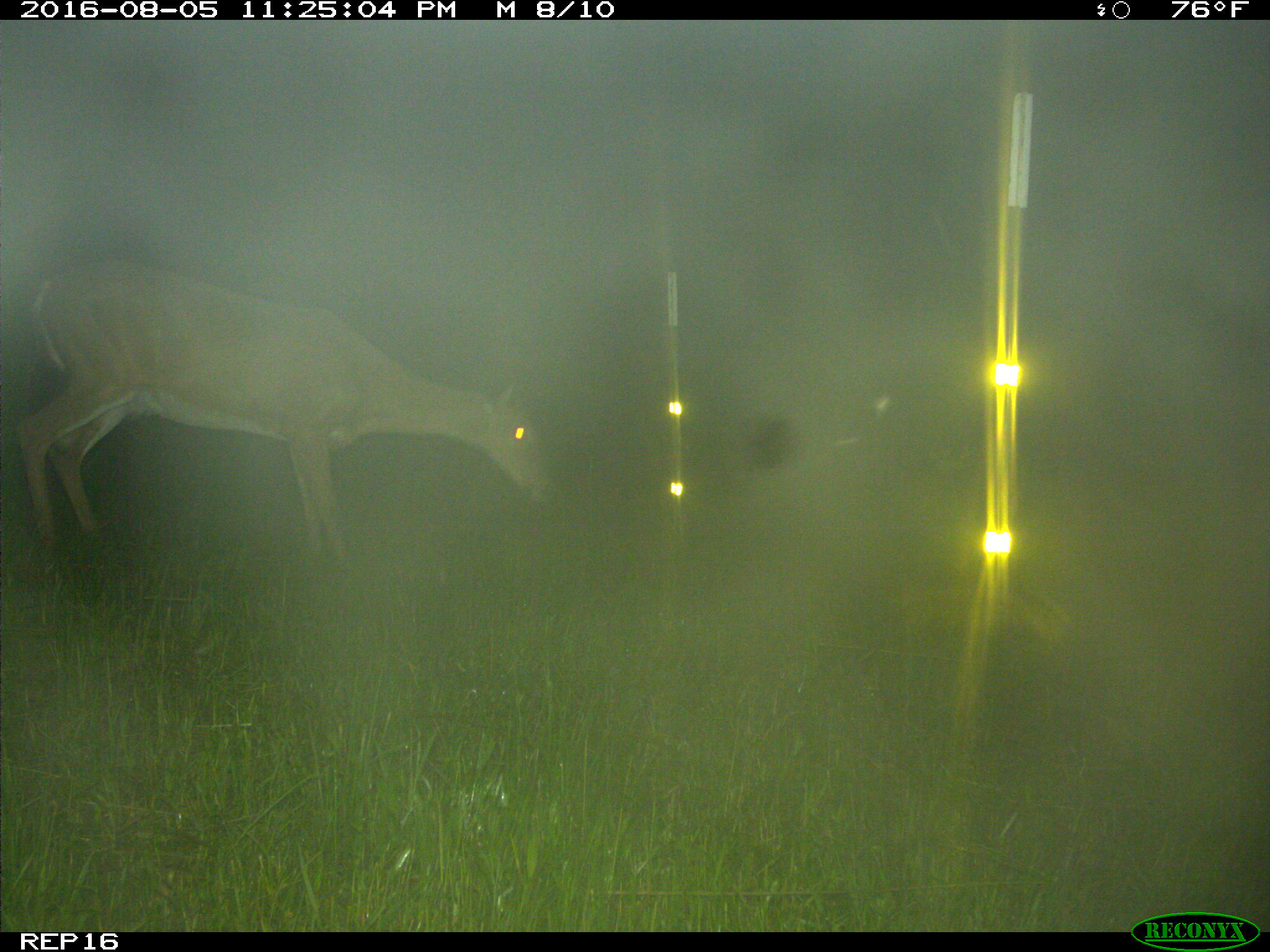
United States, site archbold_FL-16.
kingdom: Animalia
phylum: Chordata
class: Mammalia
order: Artiodactyla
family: Cervidae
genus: Odocoileus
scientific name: Odocoileus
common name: deer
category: unidentified deer